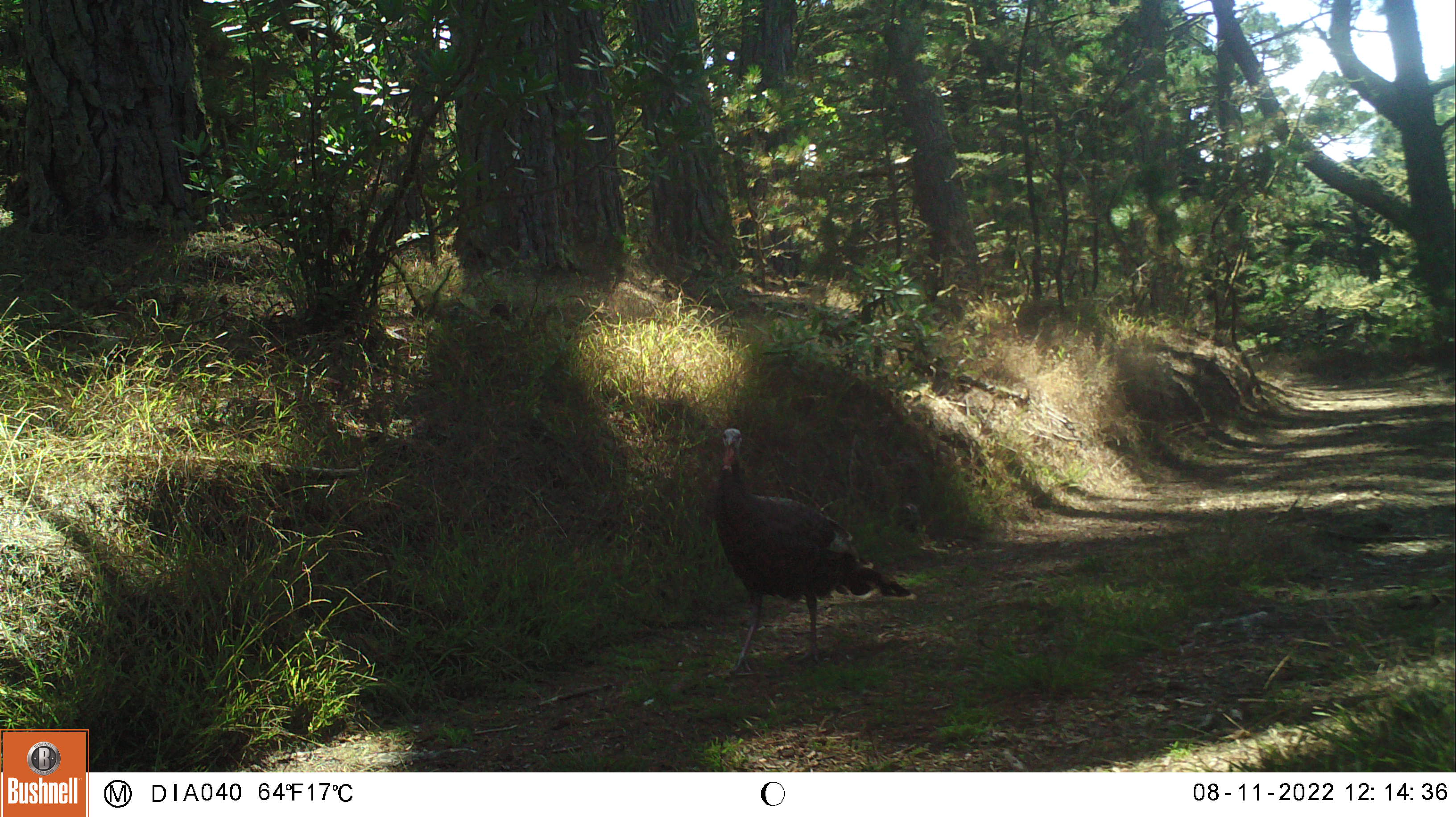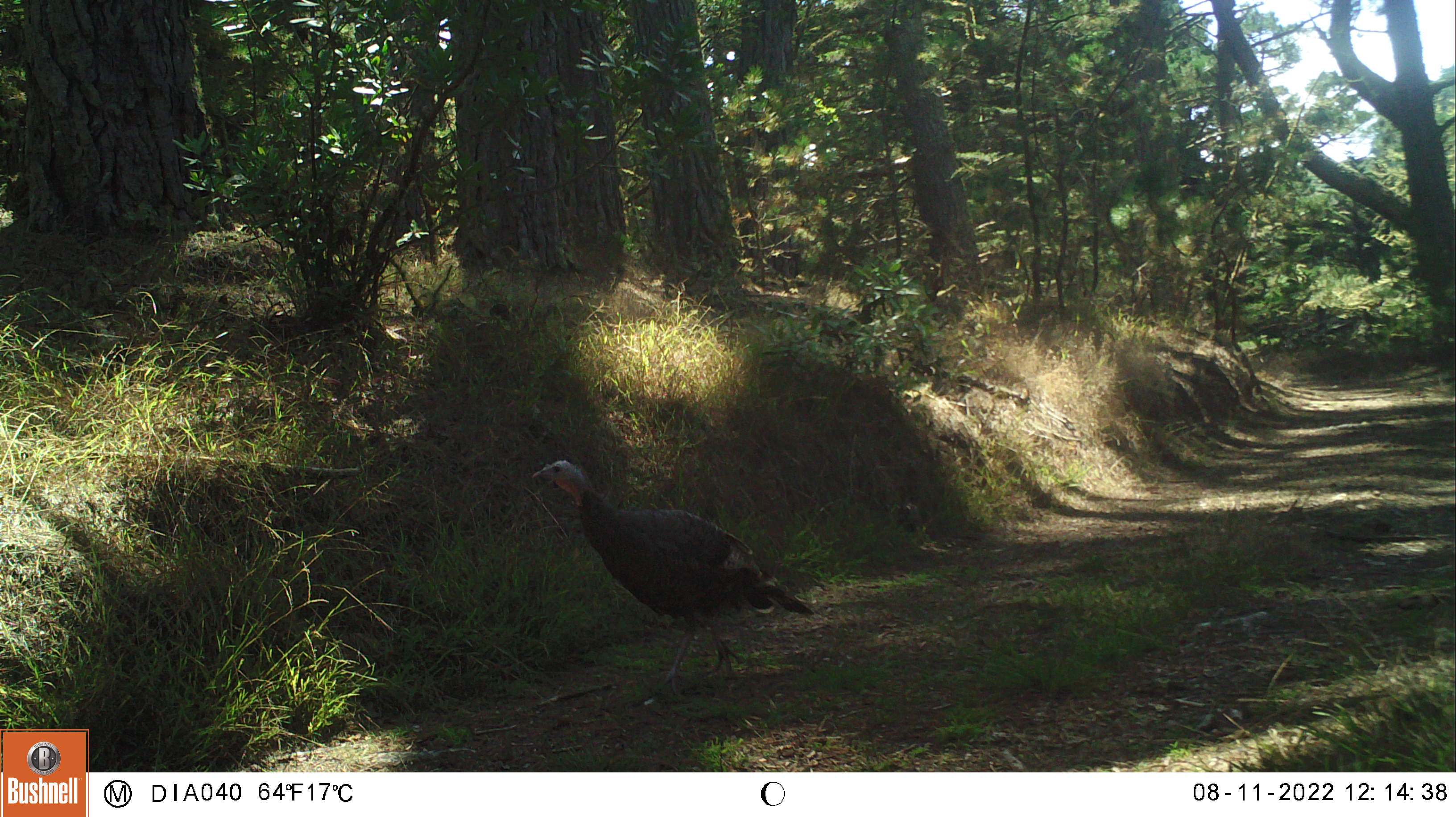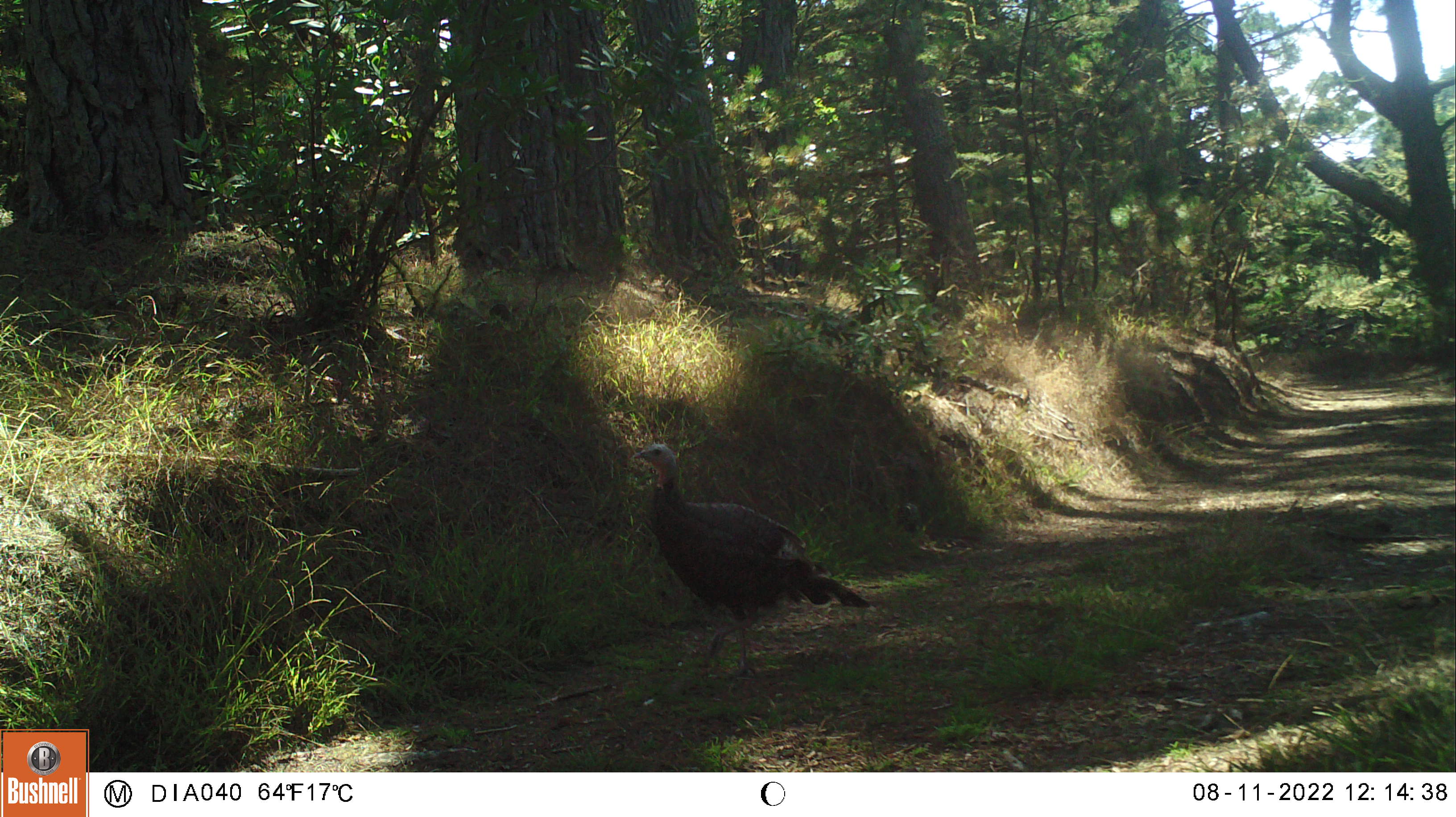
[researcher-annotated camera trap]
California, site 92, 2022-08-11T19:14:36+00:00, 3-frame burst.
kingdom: Animalia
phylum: Chordata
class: Aves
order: Galliformes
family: Phasianidae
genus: Meleagris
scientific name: Meleagris gallopavo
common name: turkey